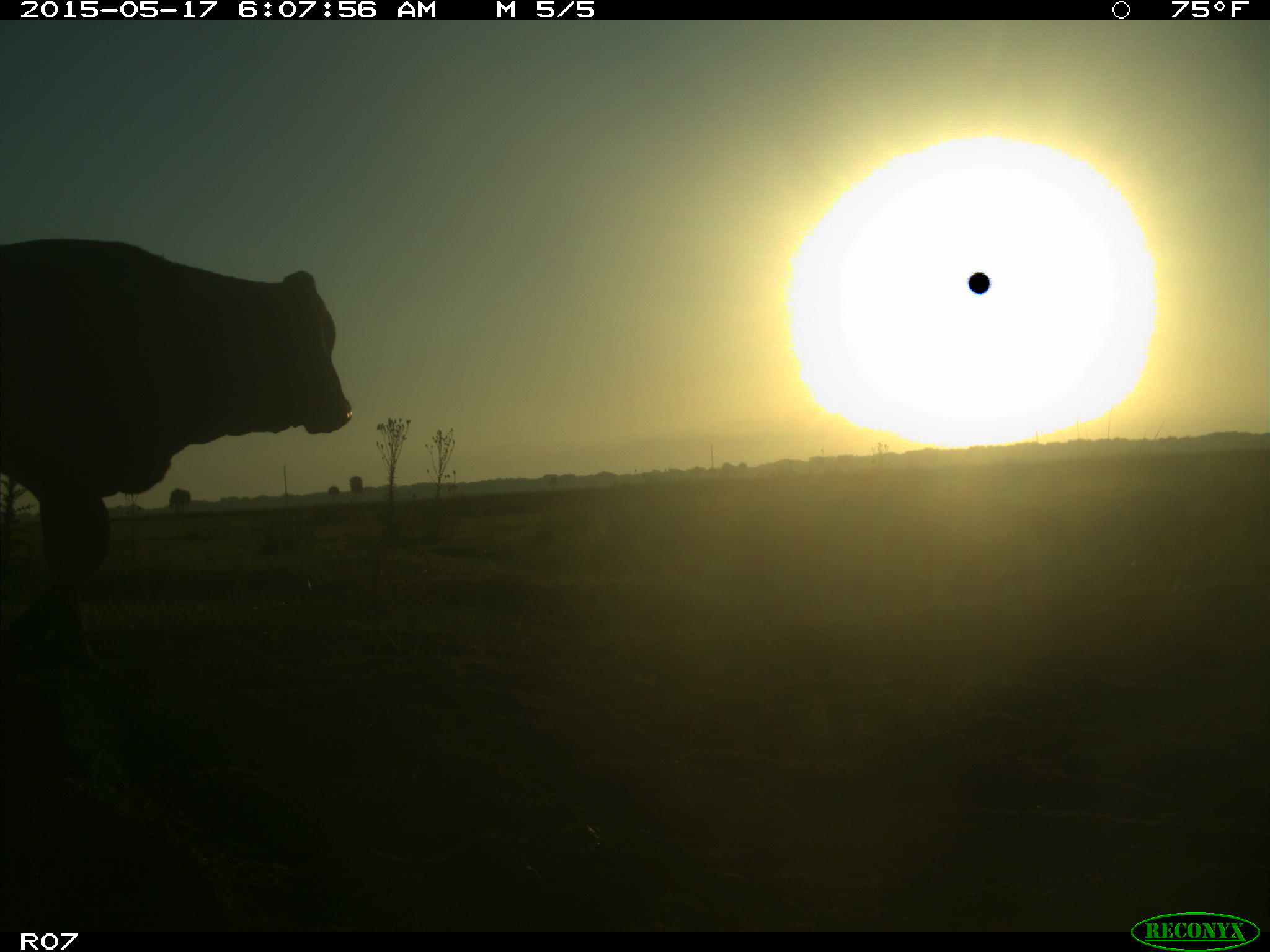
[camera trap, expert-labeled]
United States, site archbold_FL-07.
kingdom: Animalia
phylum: Chordata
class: Mammalia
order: Artiodactyla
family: Bovidae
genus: Bos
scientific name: Bos taurus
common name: domestic cow